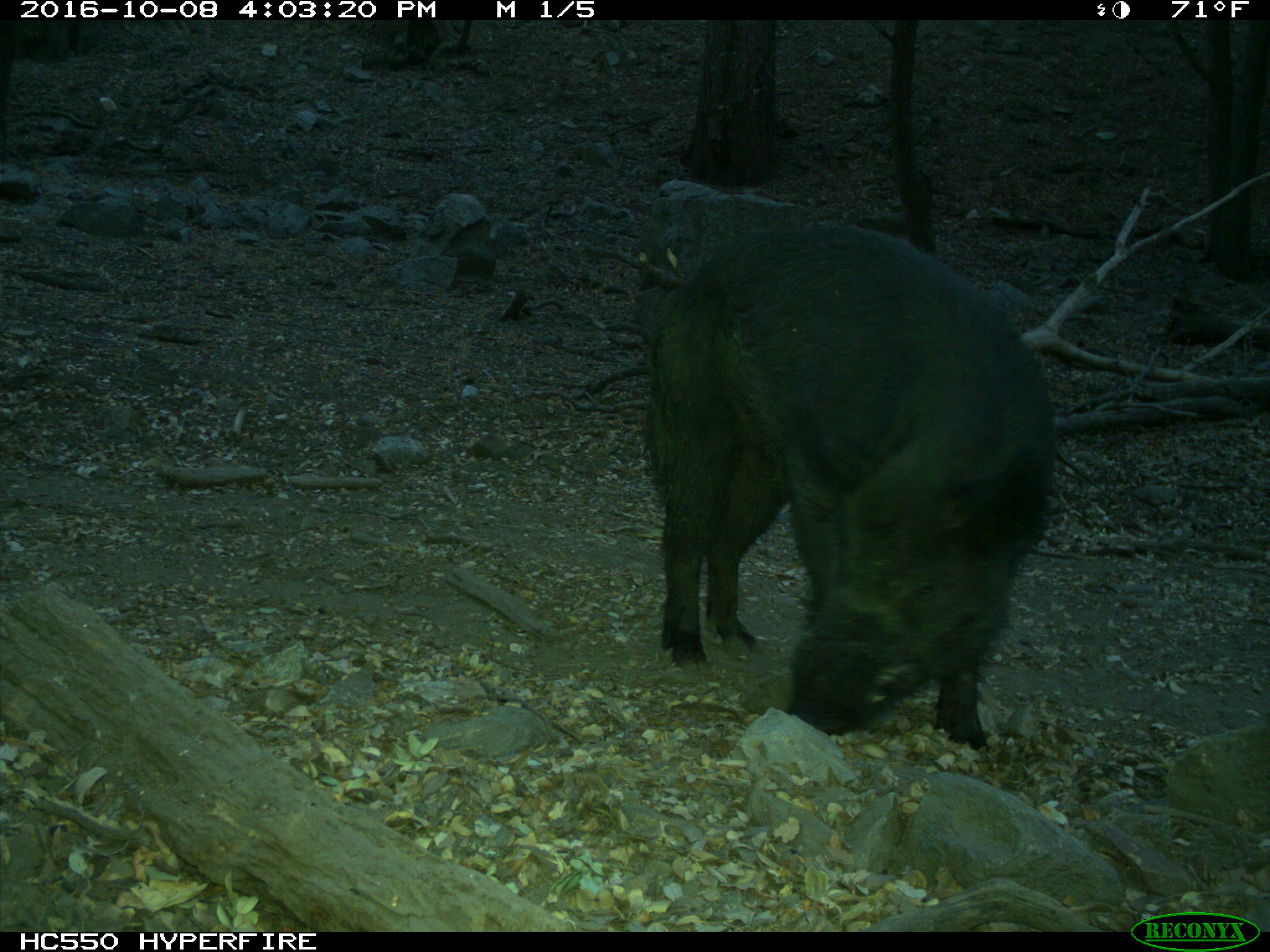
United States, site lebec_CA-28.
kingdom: Animalia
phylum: Chordata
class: Mammalia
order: Artiodactyla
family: Suidae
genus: Sus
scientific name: Sus scrofa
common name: wild boar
Sus scrofa (wild boar).